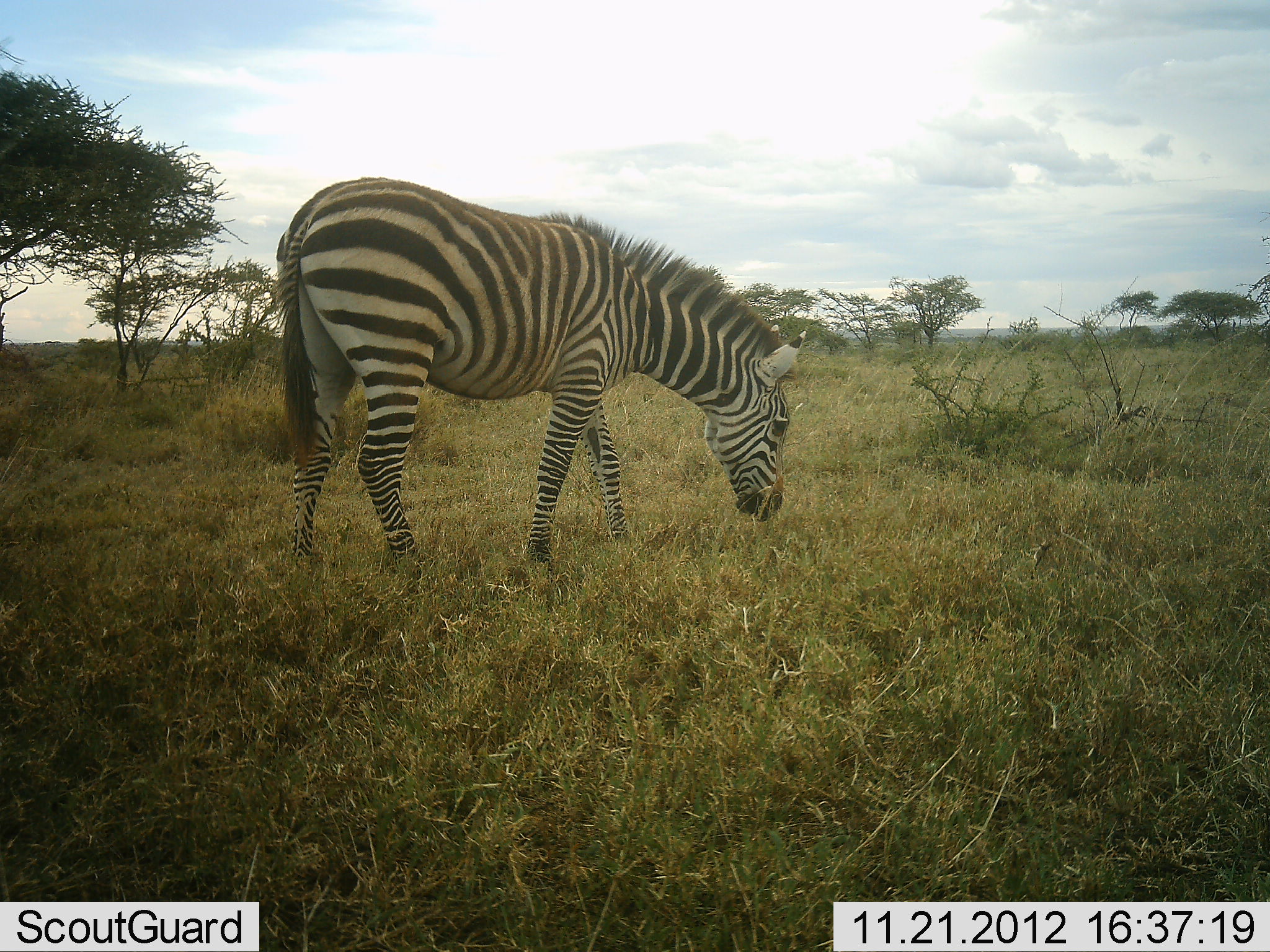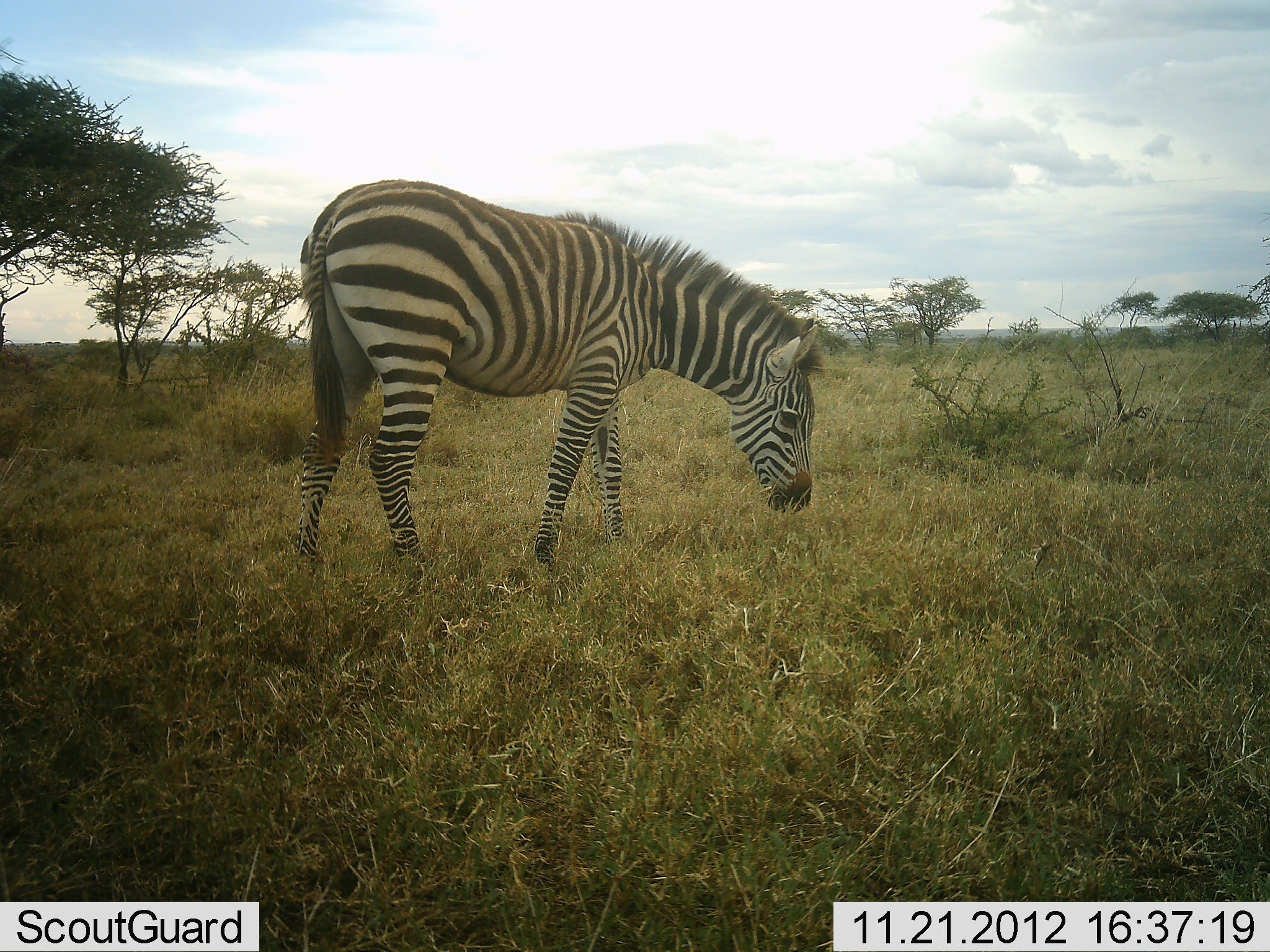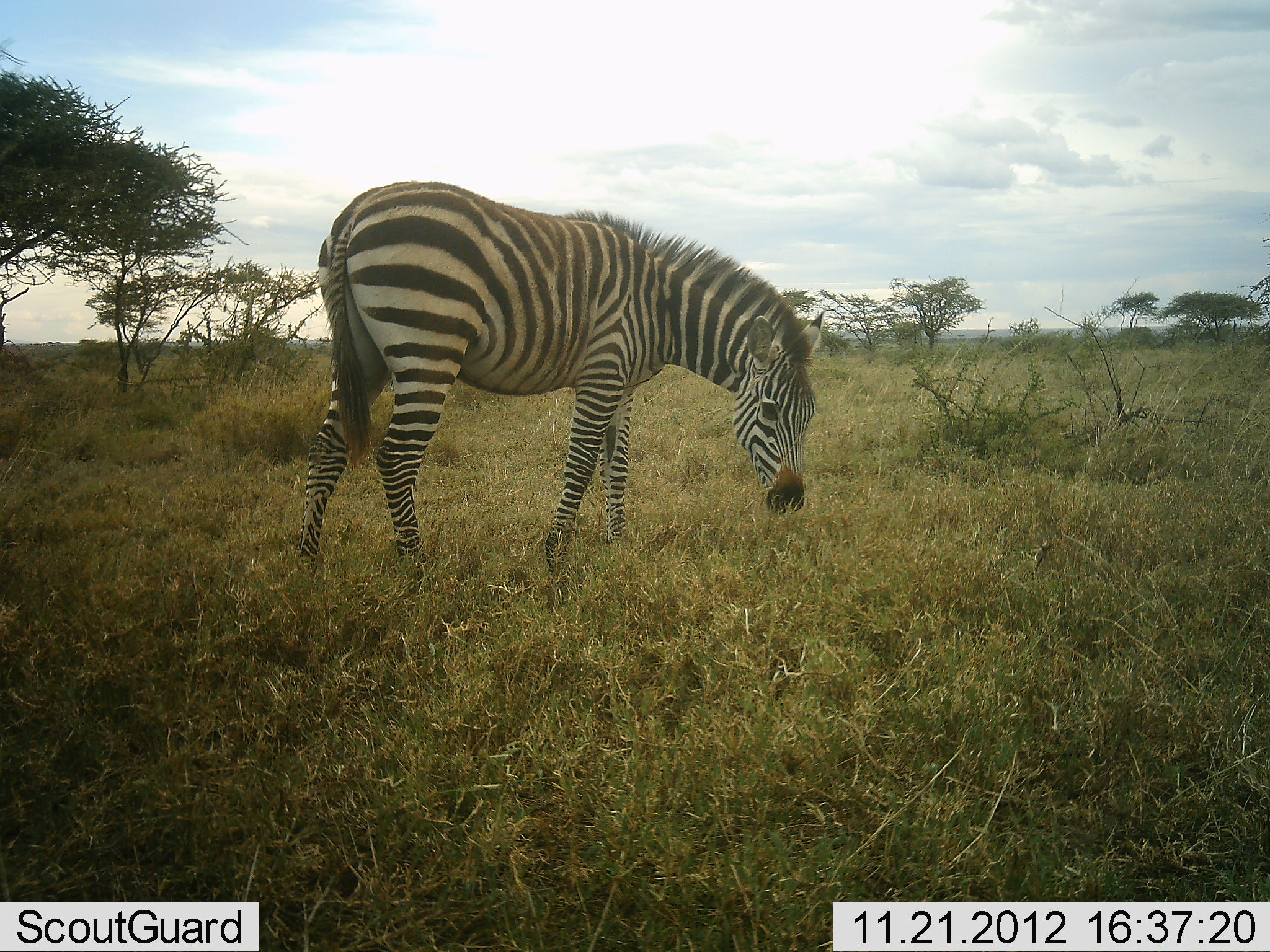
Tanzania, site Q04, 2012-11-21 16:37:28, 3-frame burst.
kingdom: Animalia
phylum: Chordata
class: Mammalia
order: Perissodactyla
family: Equidae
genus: Equus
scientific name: Equus quagga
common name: plains zebra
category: zebra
Zebra (plains zebra) (Equus quagga), count 1. Behavior (volunteer vote fractions): standing 30%, resting 0%, moving 0%, interacting 0%. Young present (vote fraction): 0%. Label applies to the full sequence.